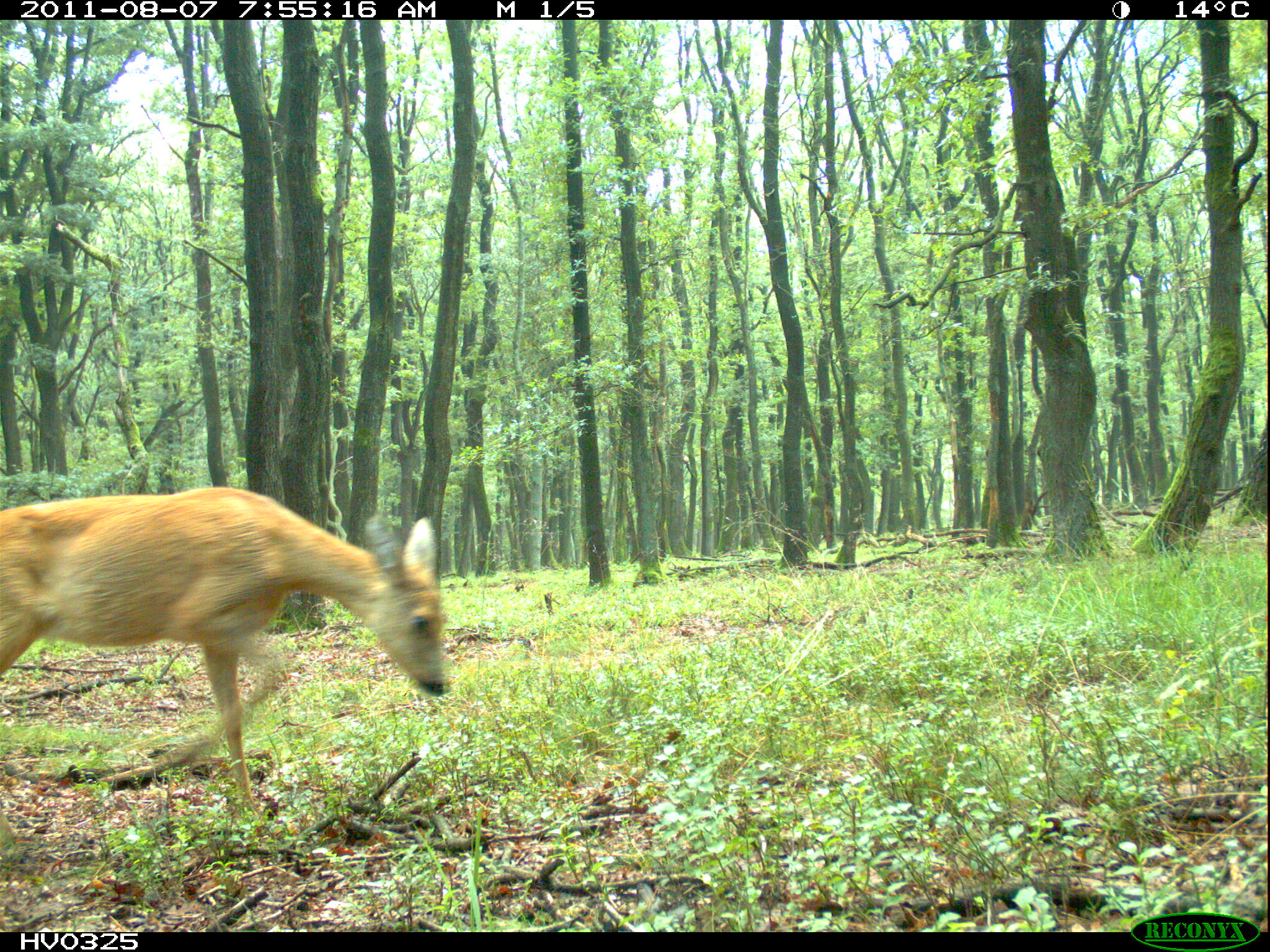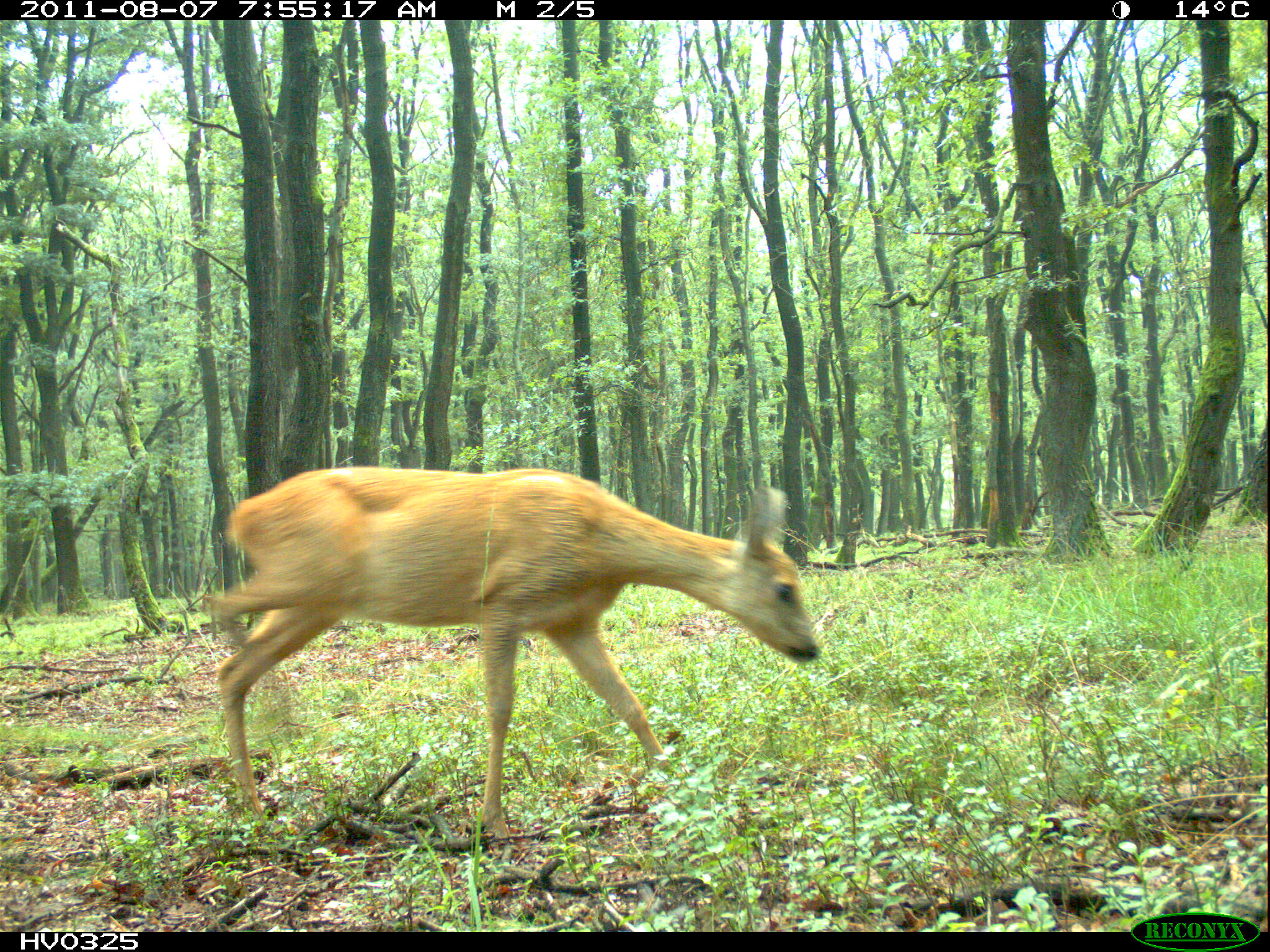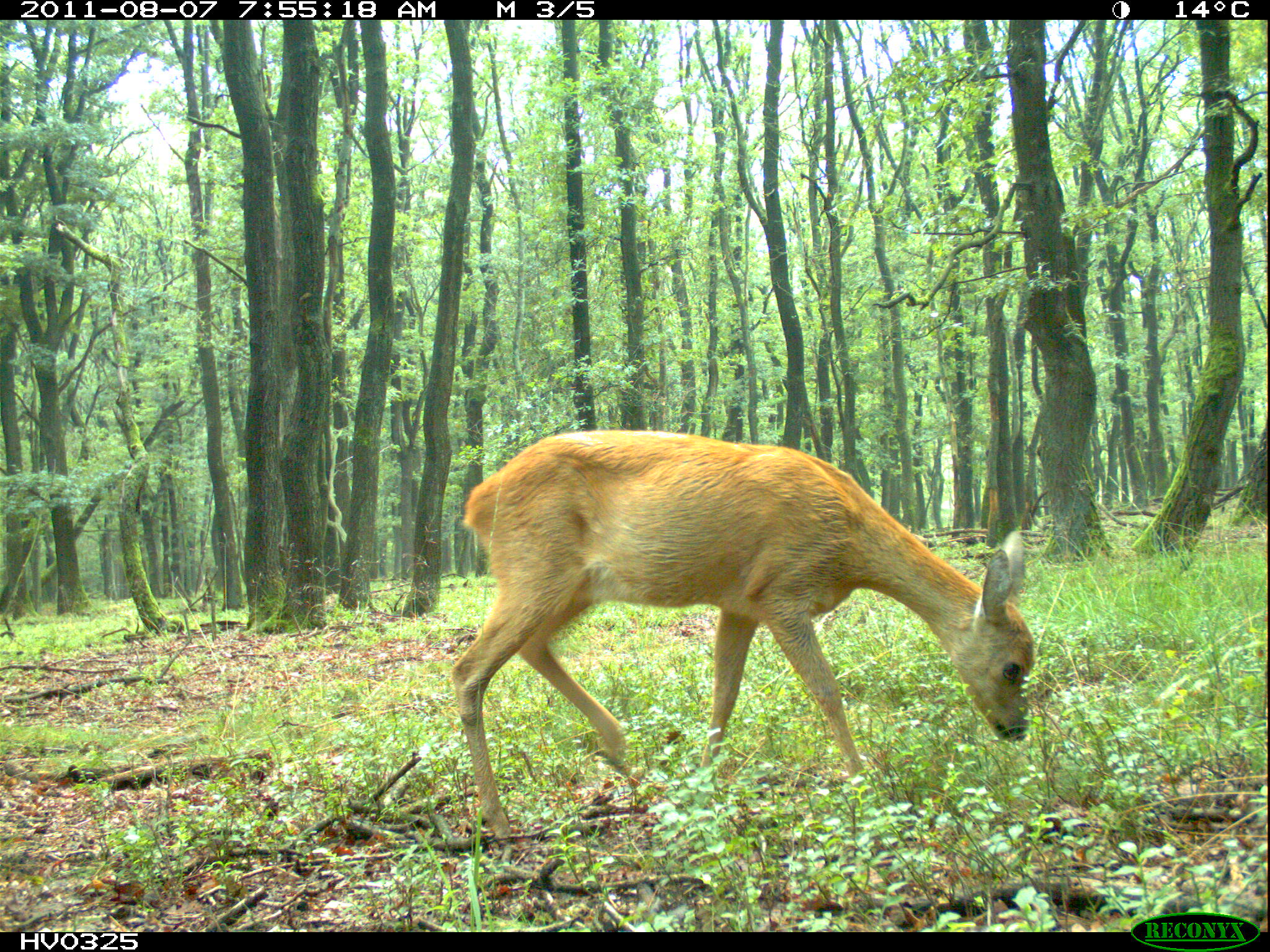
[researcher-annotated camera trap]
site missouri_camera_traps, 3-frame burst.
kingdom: Animalia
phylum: Chordata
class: Mammalia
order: Artiodactyla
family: Cervidae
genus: Capreolus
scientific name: Capreolus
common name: roe deer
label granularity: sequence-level